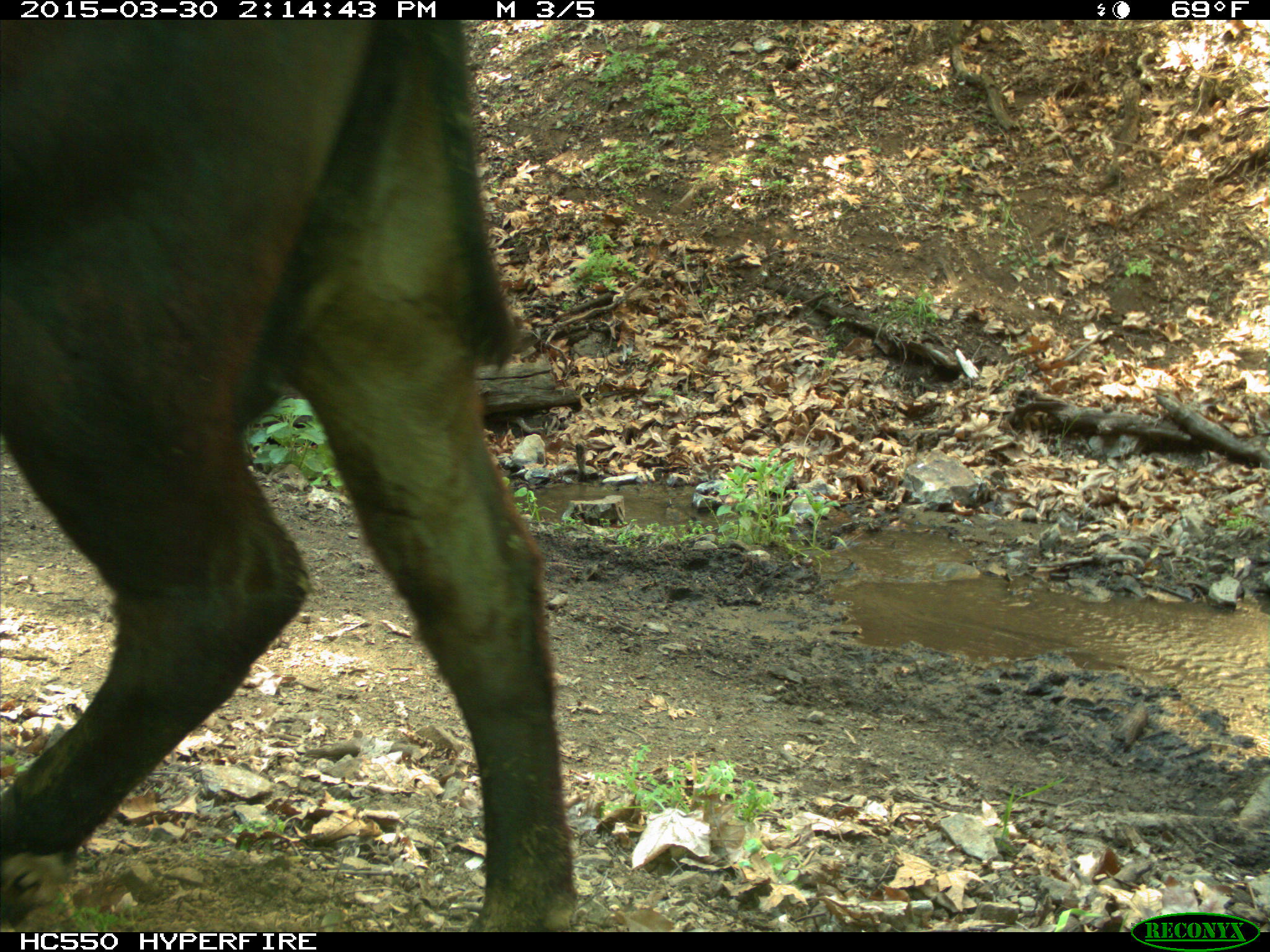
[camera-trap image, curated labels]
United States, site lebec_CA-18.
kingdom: Animalia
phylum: Chordata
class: Mammalia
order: Artiodactyla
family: Bovidae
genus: Bos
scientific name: Bos taurus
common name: domestic cow